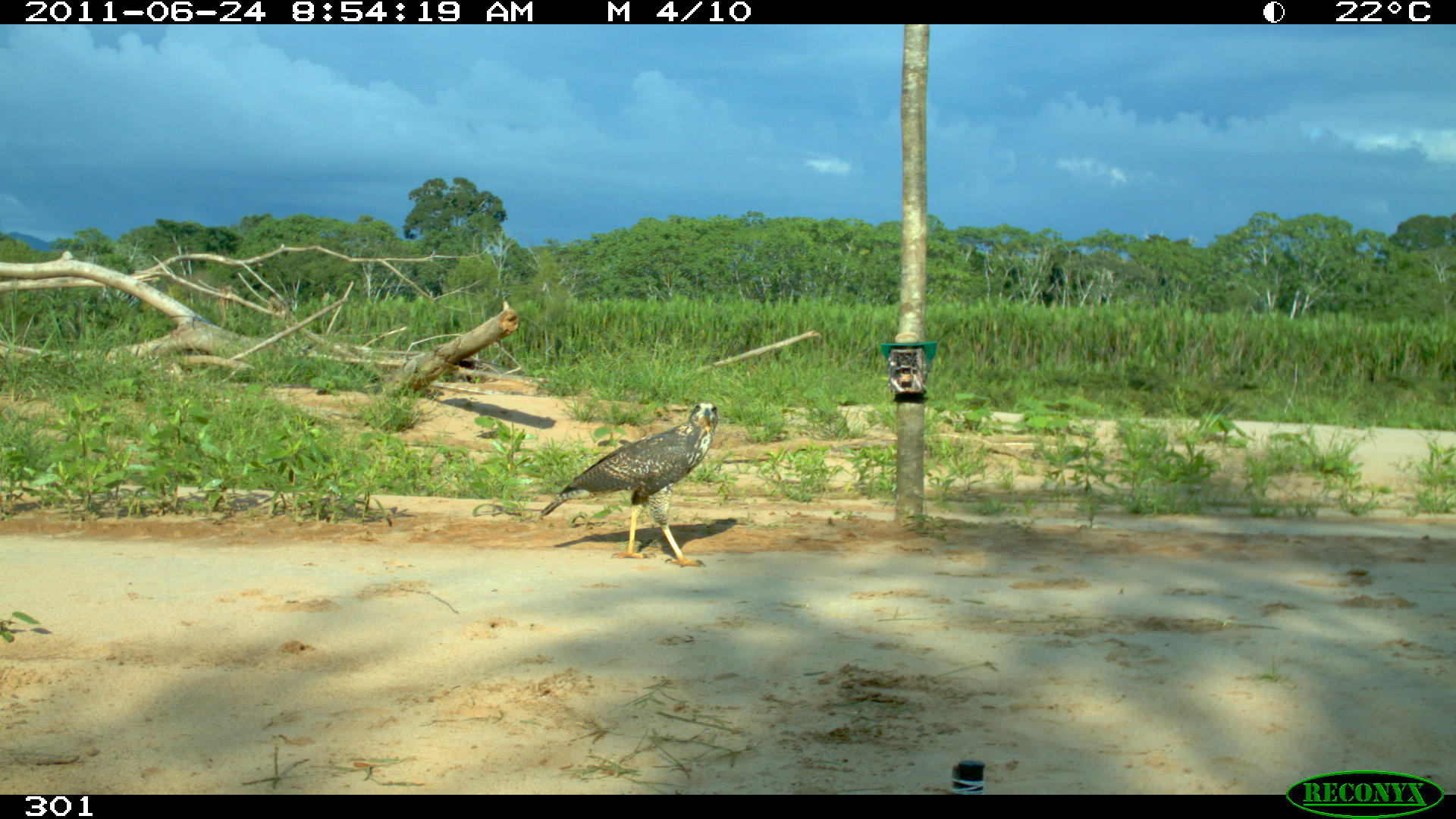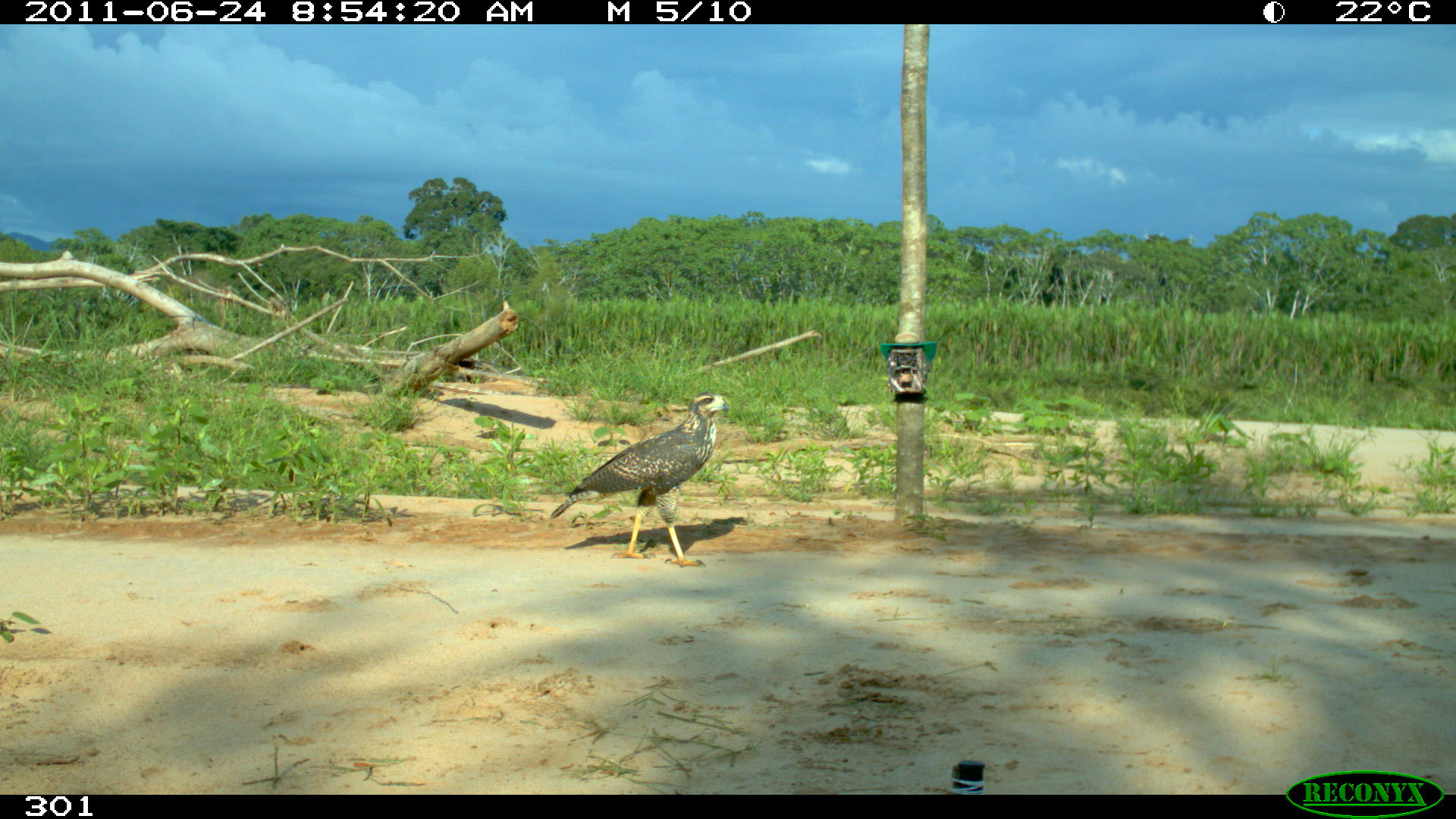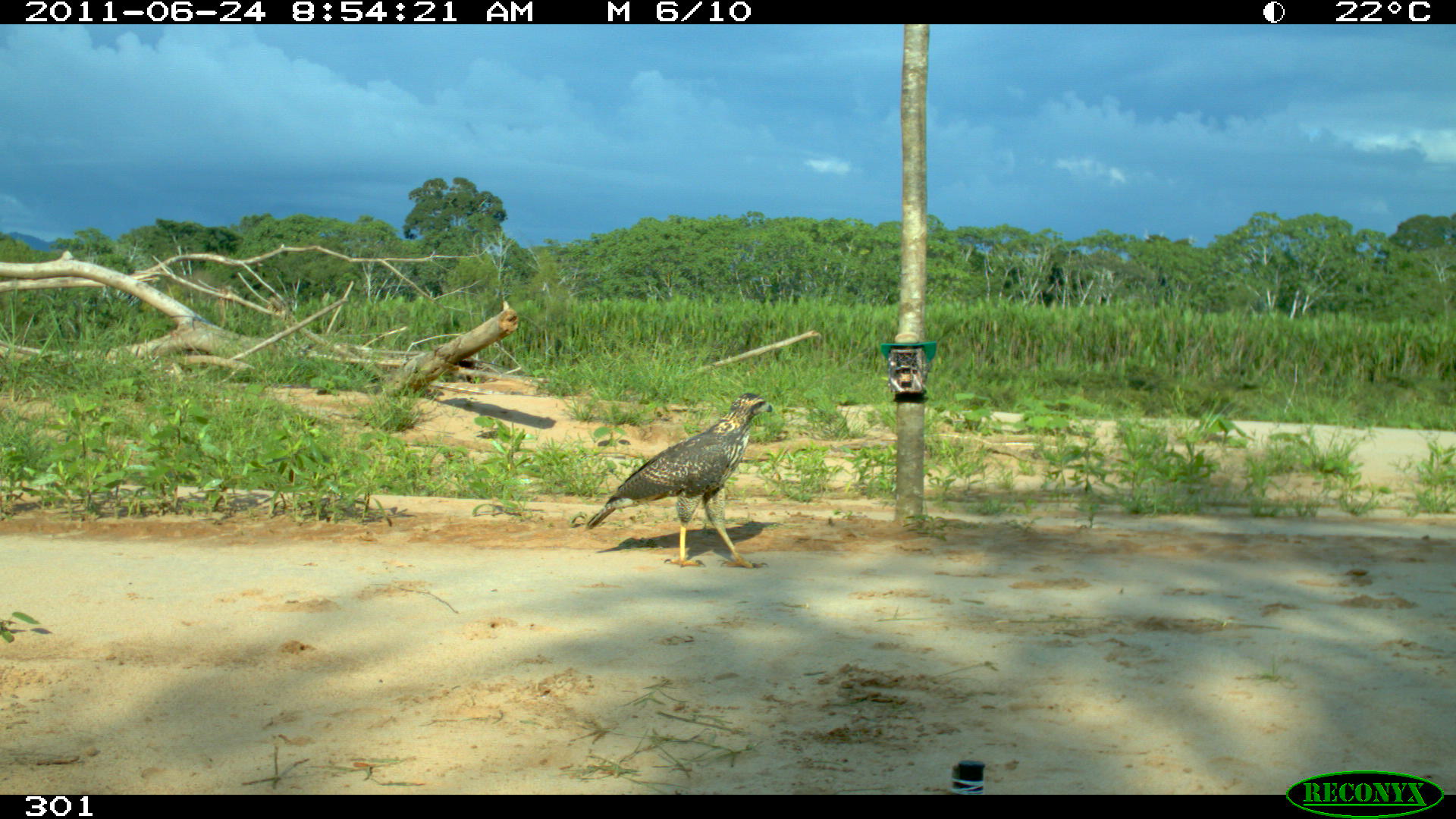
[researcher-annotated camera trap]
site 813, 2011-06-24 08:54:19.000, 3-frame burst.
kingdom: Animalia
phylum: Chordata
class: Aves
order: Accipitriformes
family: Accipitridae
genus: Buteogallus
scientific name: Buteogallus urubitinga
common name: great black hawk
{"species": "Buteogallus urubitinga (great black hawk)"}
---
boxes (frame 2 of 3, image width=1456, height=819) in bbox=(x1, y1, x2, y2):
buteogallus urubitinga: bbox=(549, 391, 728, 567)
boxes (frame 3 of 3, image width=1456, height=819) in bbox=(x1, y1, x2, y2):
buteogallus urubitinga: bbox=(584, 391, 773, 568)